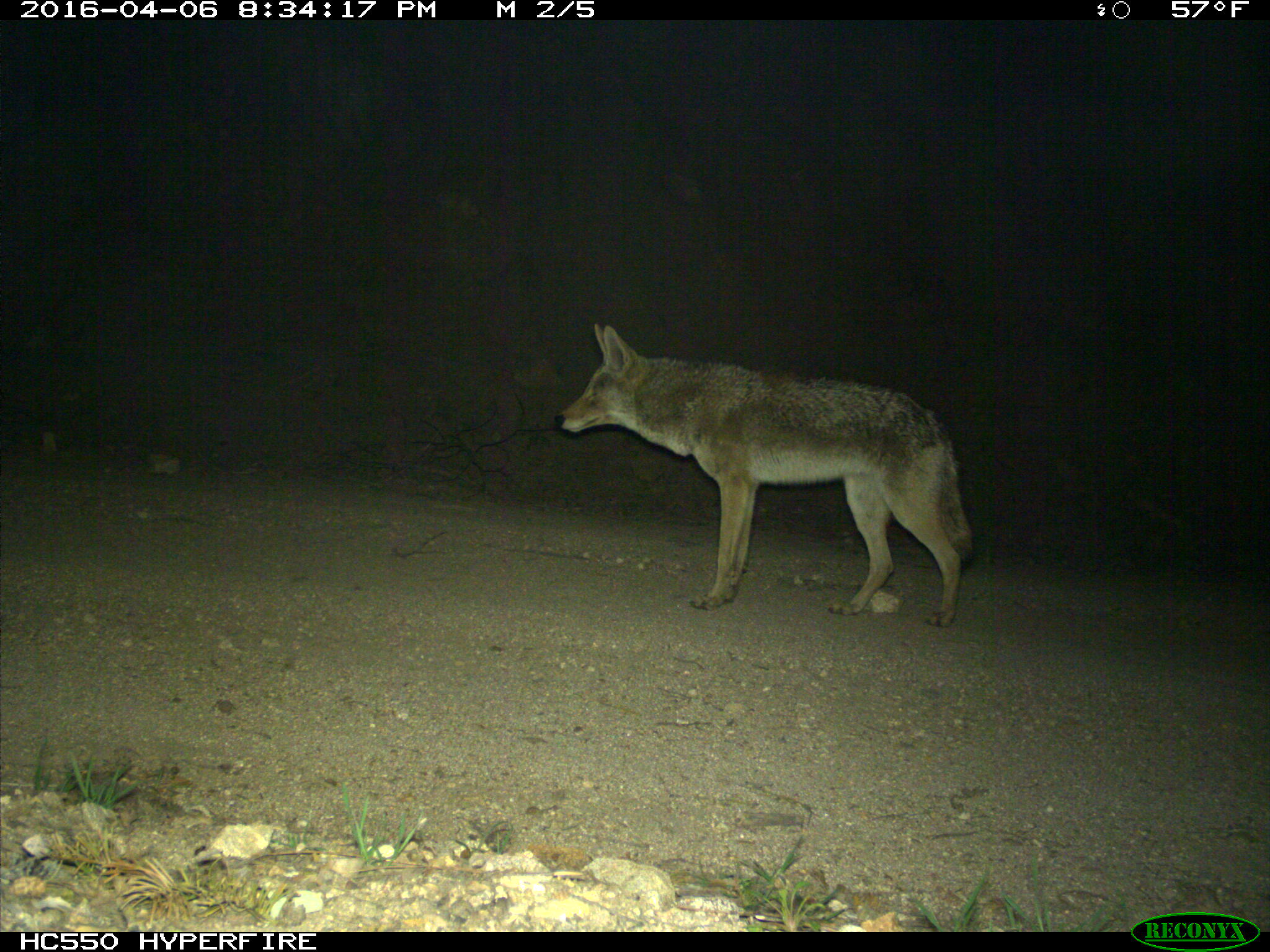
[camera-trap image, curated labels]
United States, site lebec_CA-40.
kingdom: Animalia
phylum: Chordata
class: Mammalia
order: Carnivora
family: Canidae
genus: Canis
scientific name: Canis latrans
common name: coyote